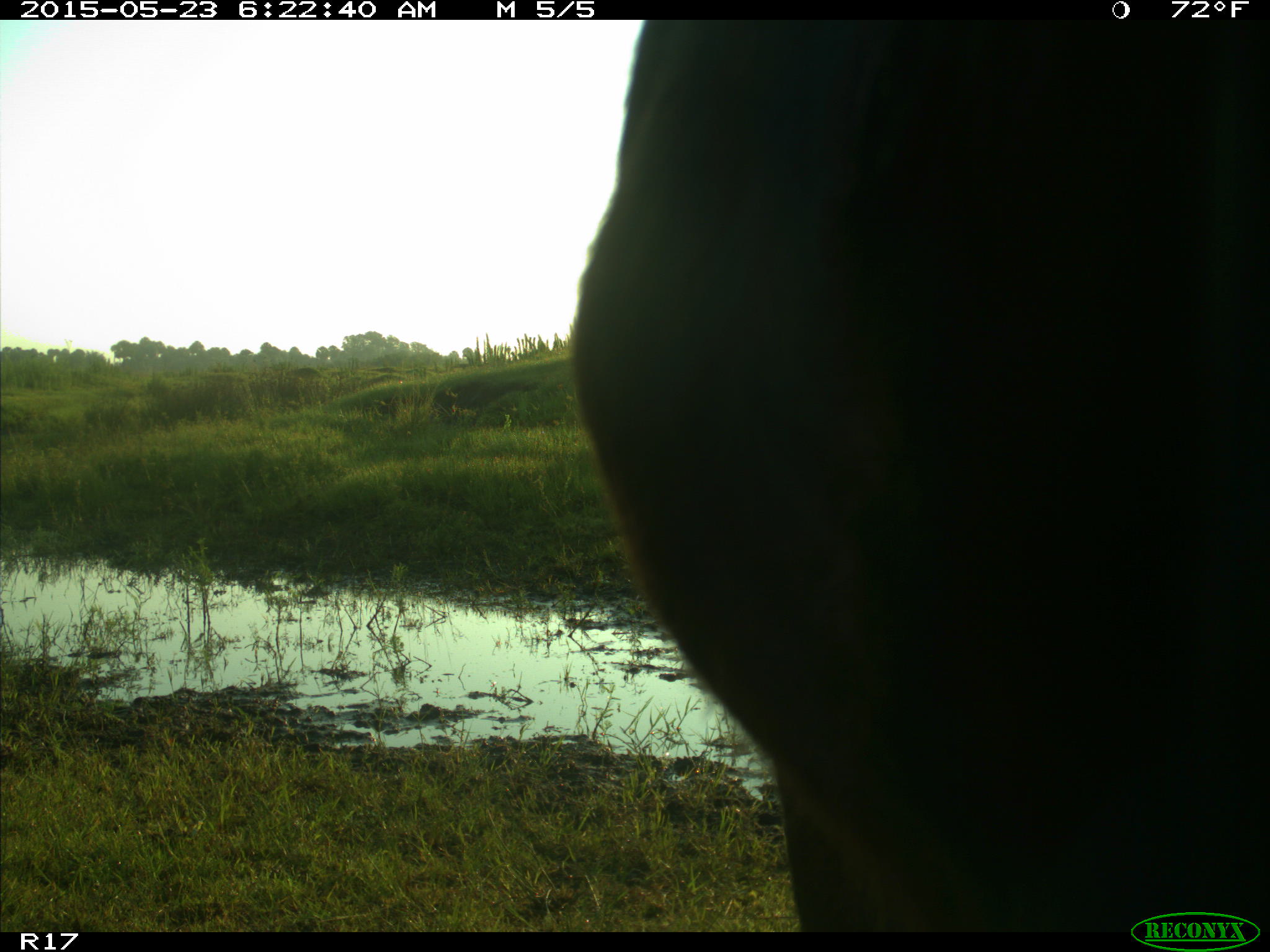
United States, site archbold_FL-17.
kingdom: Animalia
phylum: Chordata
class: Mammalia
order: Artiodactyla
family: Bovidae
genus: Bos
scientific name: Bos taurus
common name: domestic cow